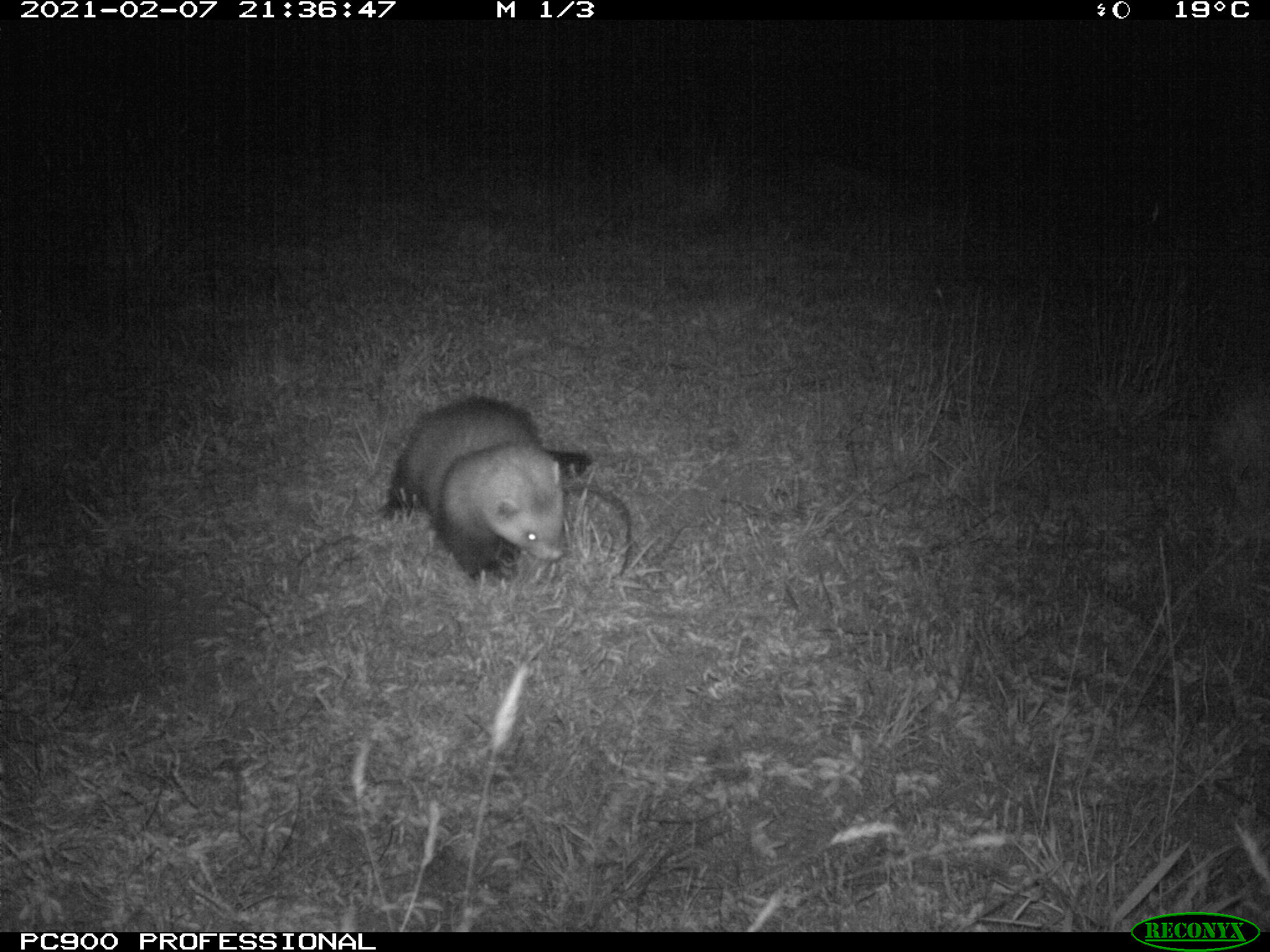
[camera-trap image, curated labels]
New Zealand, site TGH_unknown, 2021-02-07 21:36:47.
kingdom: Animalia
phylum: Chordata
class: Mammalia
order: Carnivora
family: Mustelidae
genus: Mustela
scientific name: Mustela furo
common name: ferret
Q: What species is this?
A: Ferret (Mustela furo).